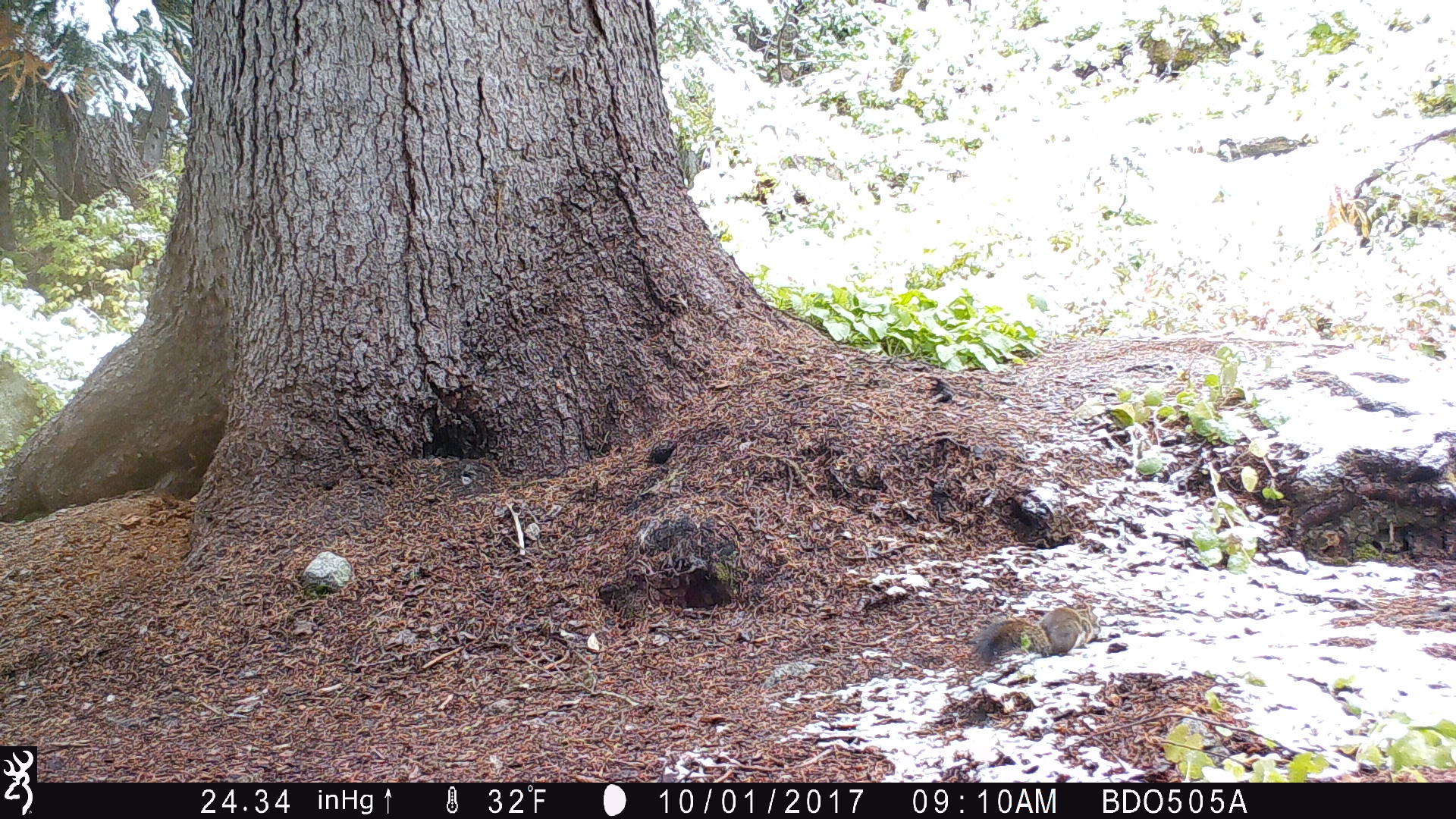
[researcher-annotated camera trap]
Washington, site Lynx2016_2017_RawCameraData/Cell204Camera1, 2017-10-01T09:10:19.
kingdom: Animalia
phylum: Chordata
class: Mammalia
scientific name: Mammalia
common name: small mammal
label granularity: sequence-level